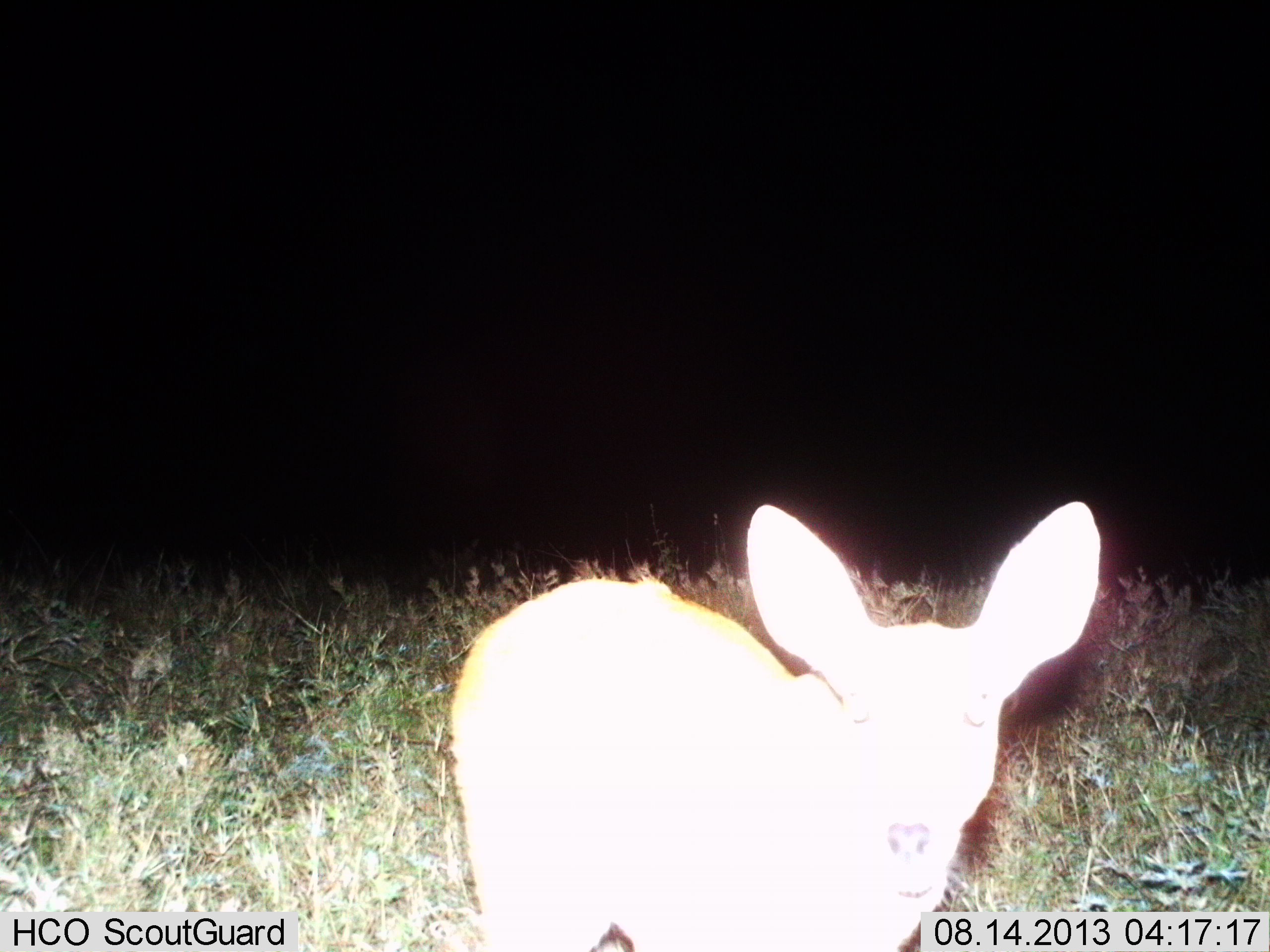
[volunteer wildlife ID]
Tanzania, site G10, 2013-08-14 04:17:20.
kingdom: Animalia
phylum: Chordata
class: Mammalia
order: Artiodactyla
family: Bovidae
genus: Redunca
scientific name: Redunca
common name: reedbuck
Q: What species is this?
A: Reedbuck (Redunca).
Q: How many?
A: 1.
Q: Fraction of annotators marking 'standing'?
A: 95%.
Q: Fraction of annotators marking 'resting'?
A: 0%.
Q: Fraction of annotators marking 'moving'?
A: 5%.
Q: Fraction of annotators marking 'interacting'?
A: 0%.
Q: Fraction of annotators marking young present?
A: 0%.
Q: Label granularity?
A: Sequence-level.